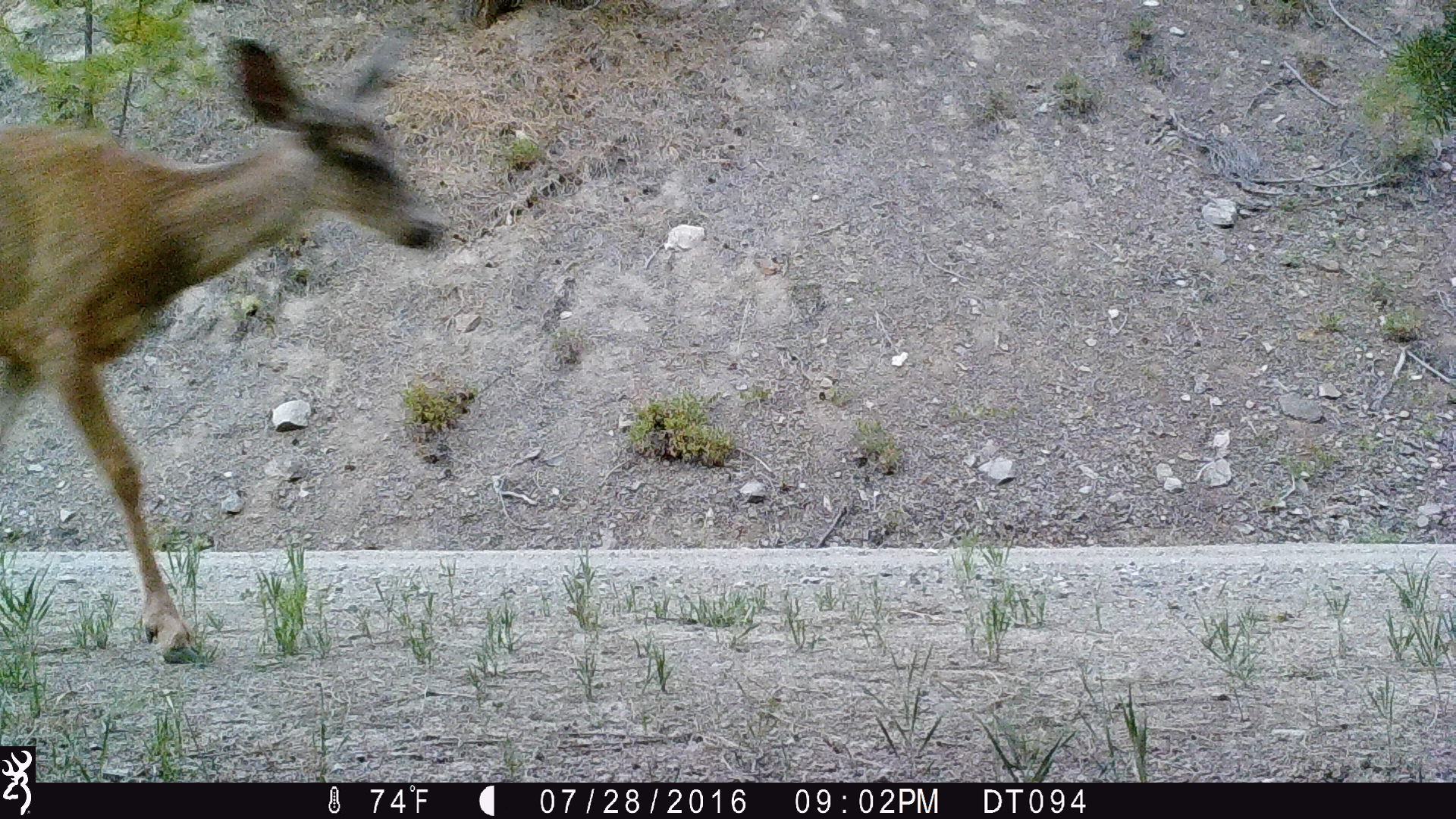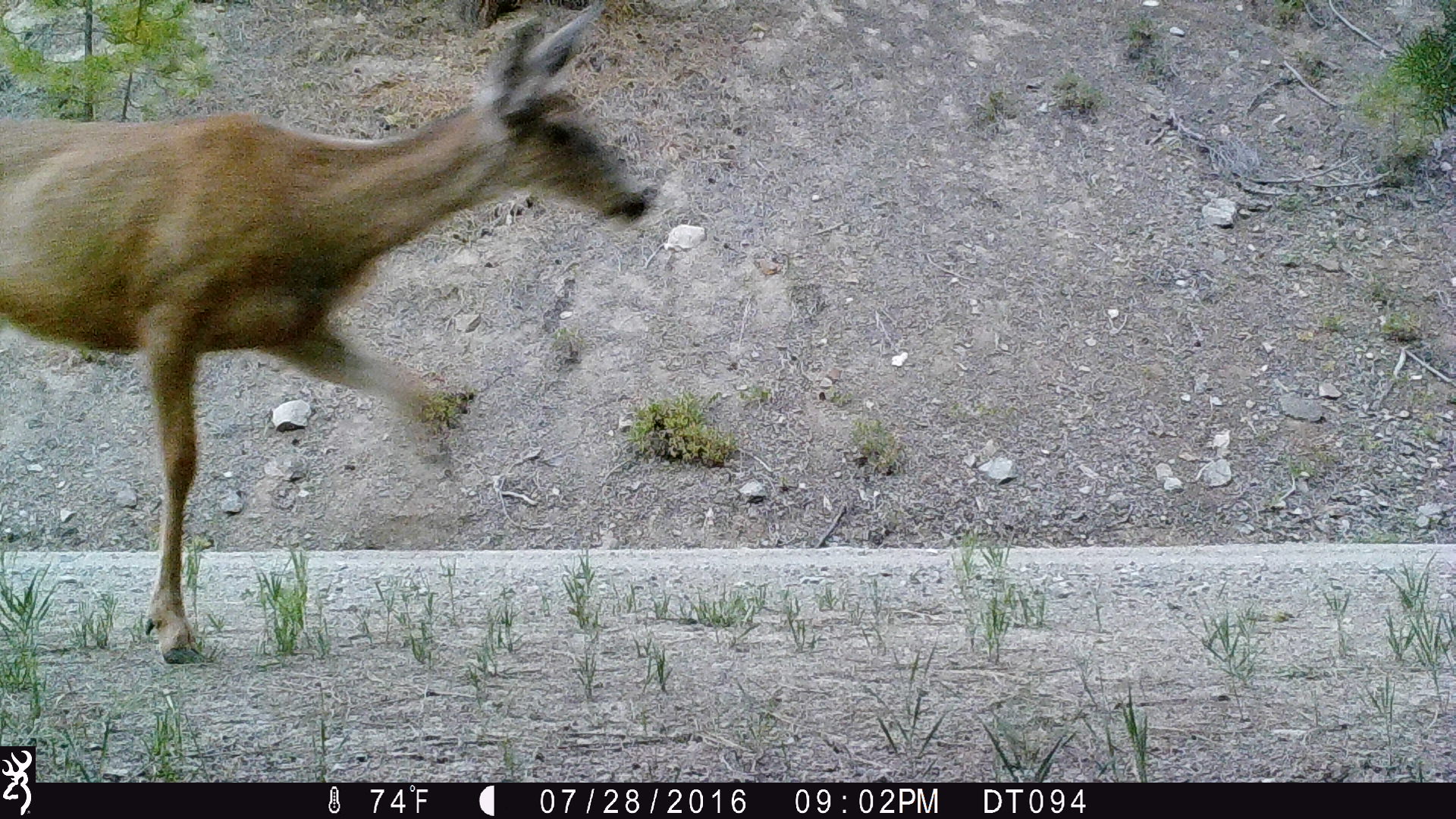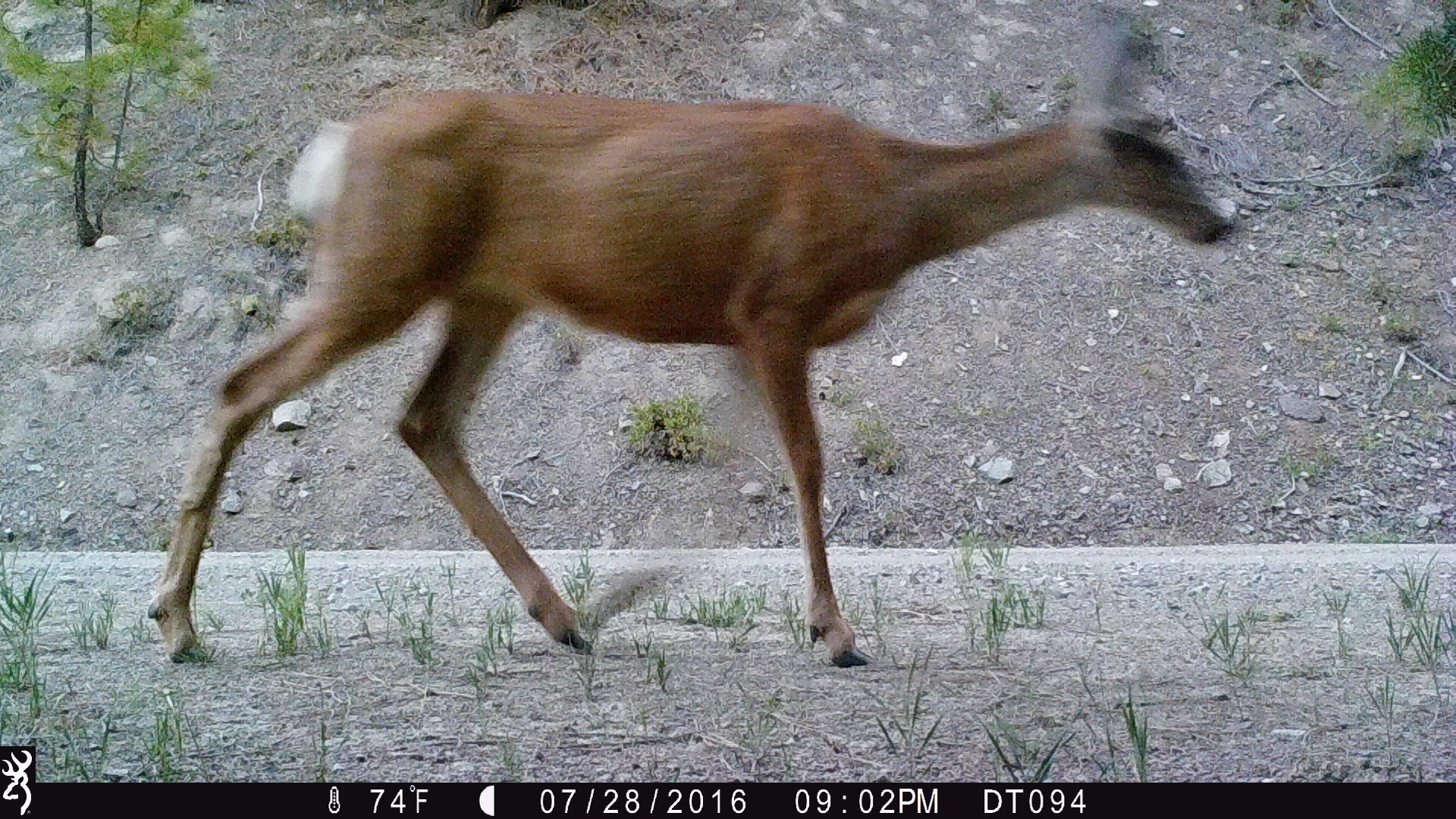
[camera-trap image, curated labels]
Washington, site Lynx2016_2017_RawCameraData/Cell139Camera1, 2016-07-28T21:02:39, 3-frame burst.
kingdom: Animalia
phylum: Chordata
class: Mammalia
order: Artiodactyla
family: Cervidae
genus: Odocoileus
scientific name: Odocoileus hemionus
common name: mule deer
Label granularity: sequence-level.